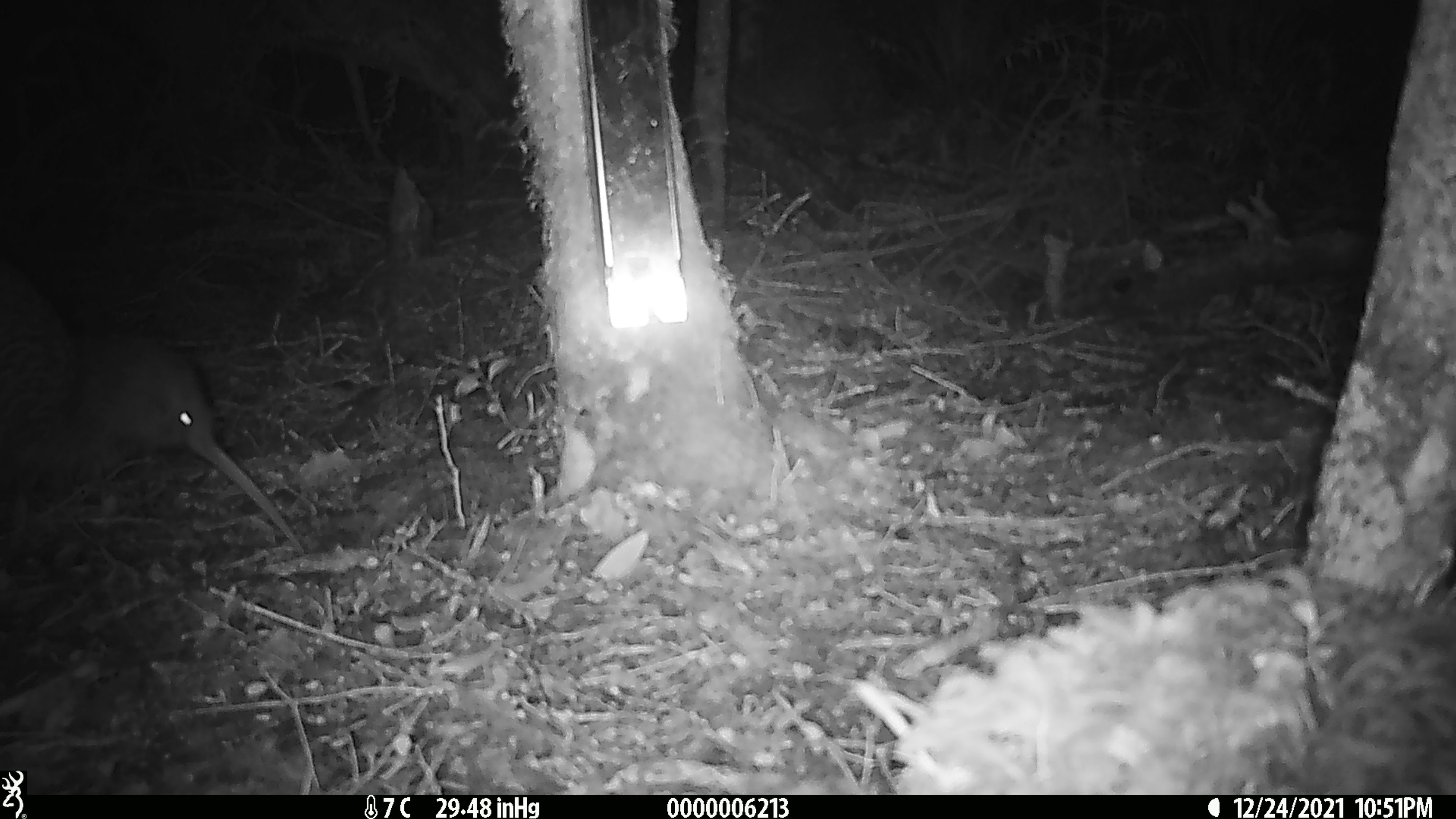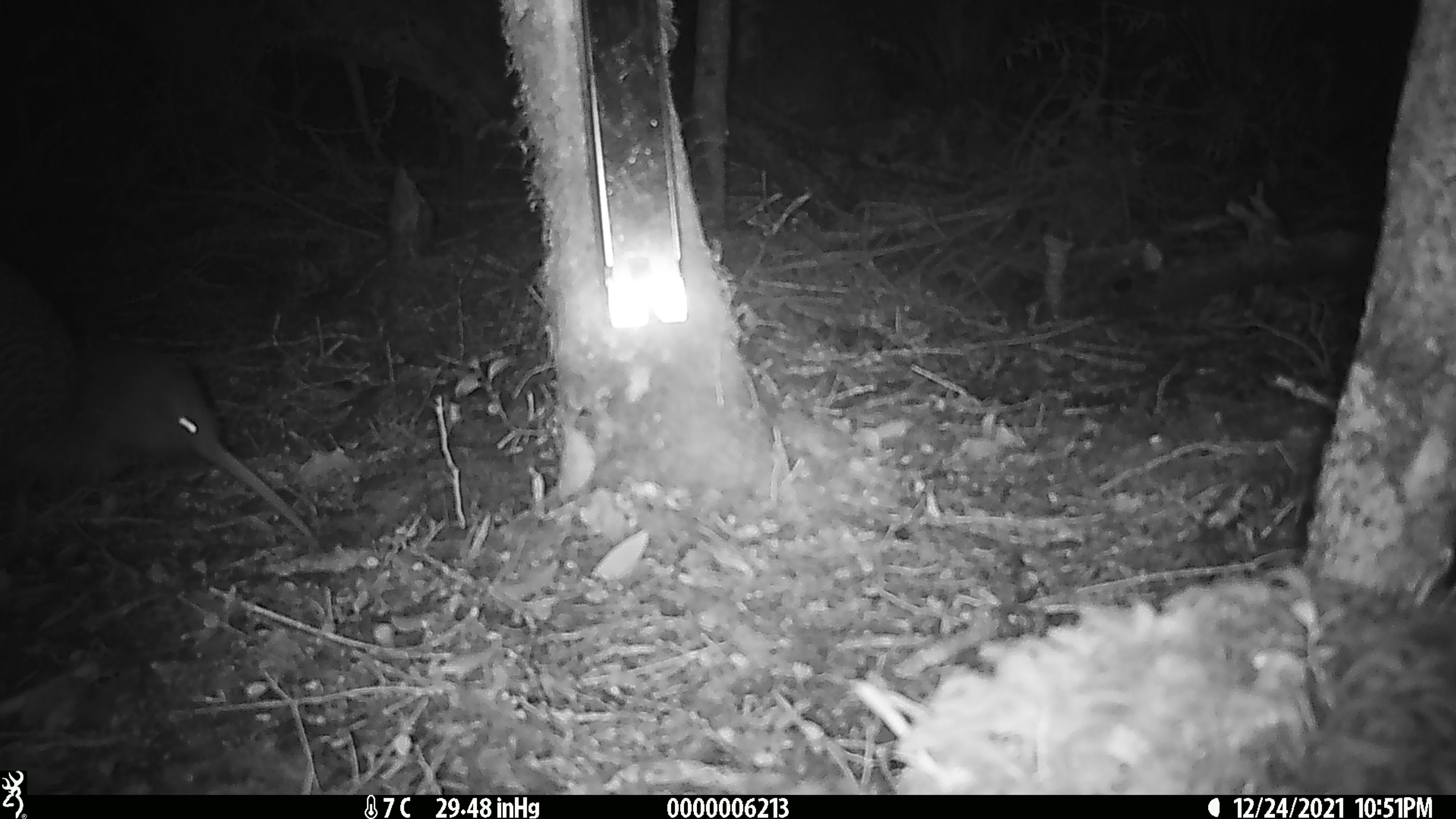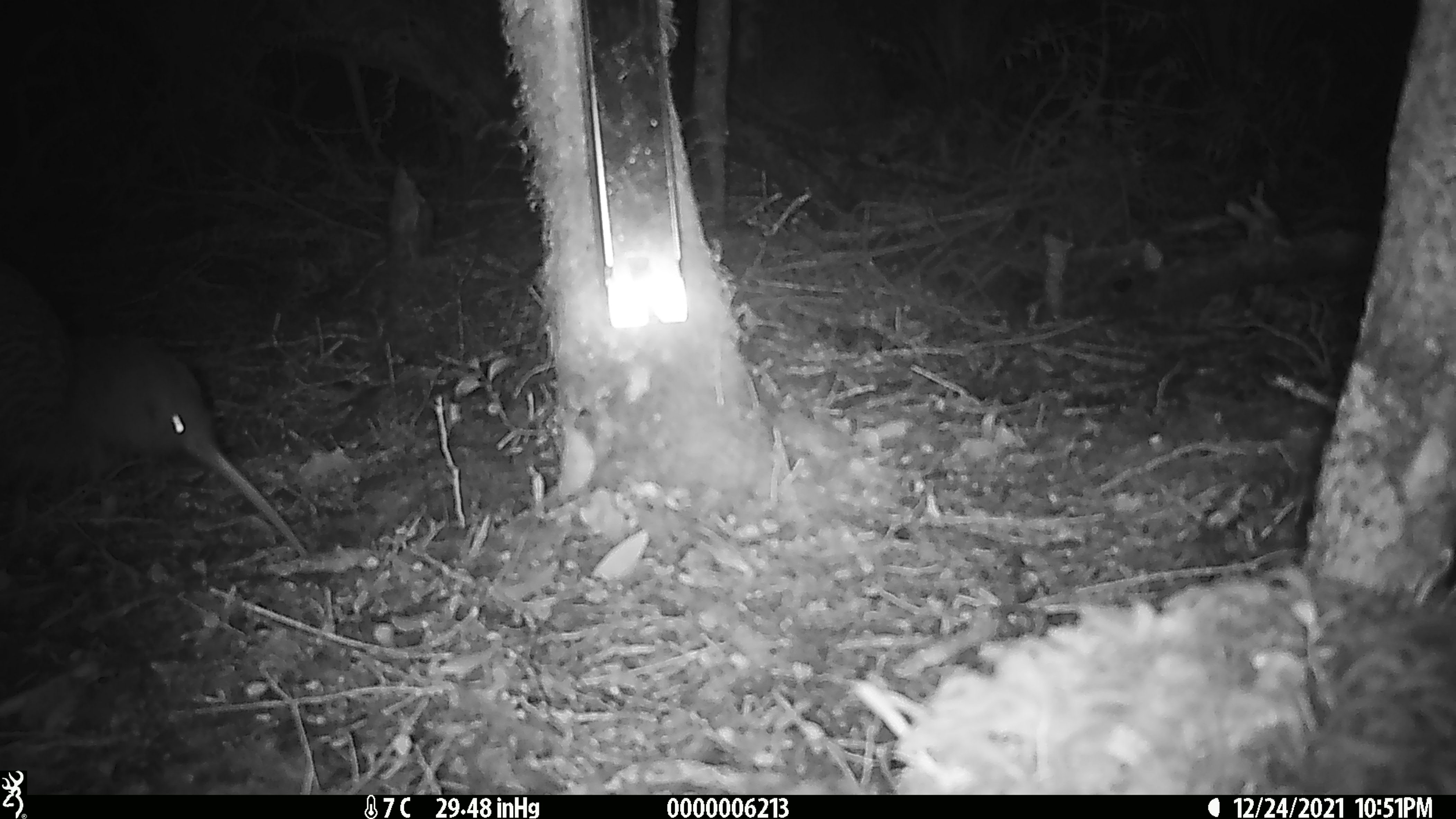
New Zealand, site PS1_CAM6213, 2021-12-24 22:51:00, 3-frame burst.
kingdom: Animalia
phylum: Chordata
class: Aves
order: Apterygiformes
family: Apterygidae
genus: Apteryx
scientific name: Apteryx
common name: kiwi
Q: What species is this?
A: Kiwi (Apteryx).